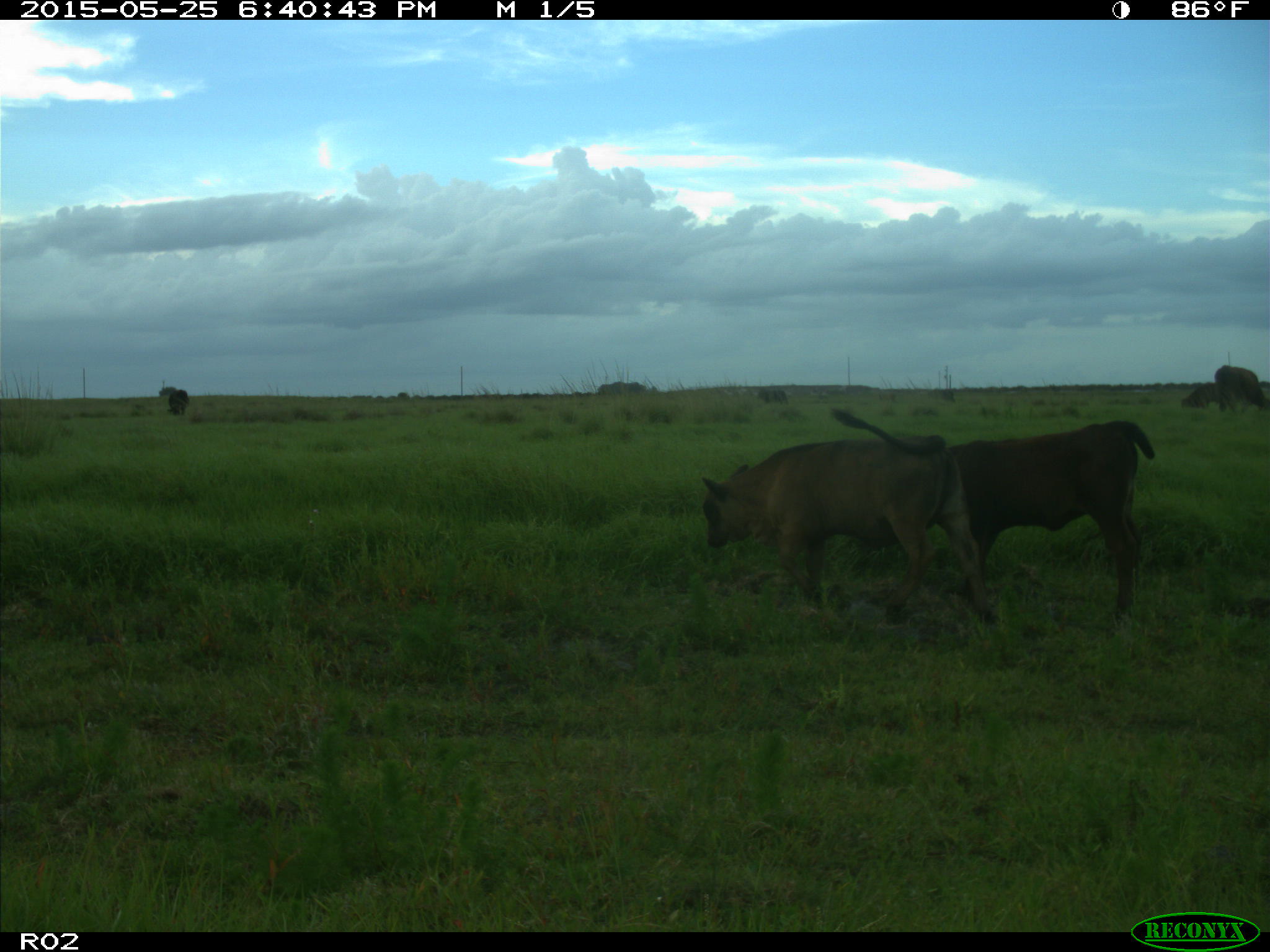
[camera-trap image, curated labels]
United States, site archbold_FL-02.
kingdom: Animalia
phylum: Chordata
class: Mammalia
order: Artiodactyla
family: Bovidae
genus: Bos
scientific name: Bos taurus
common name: domestic cow